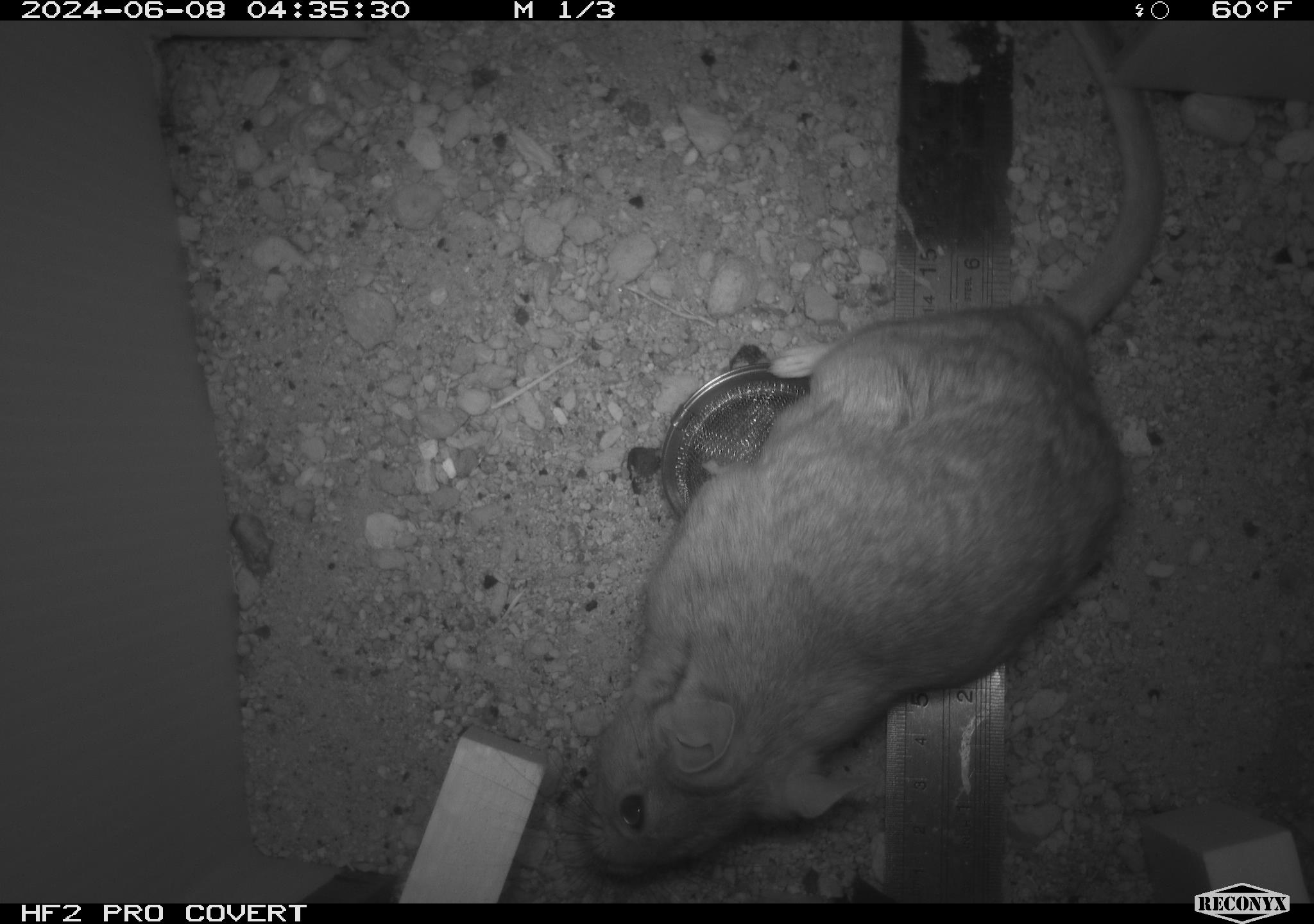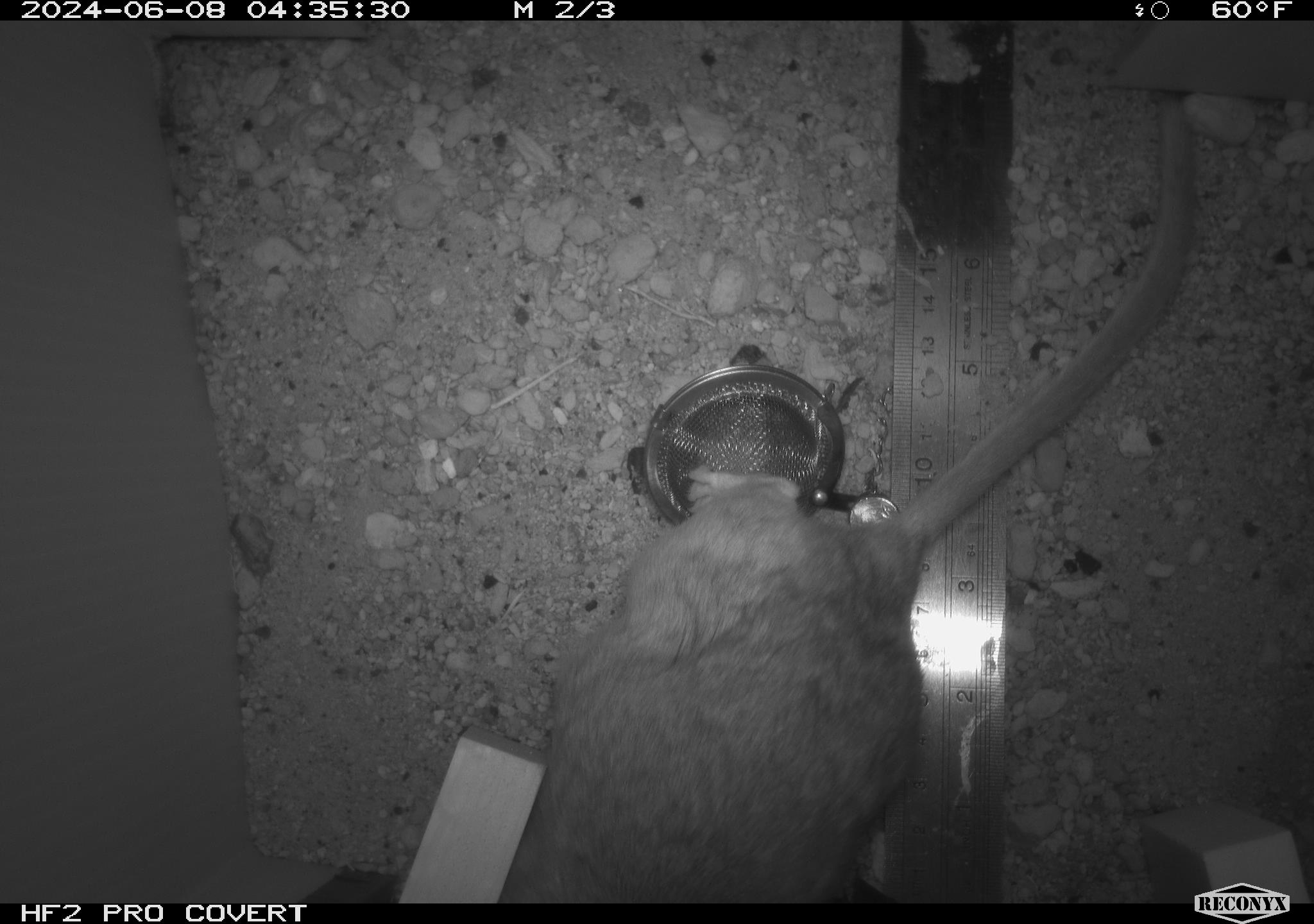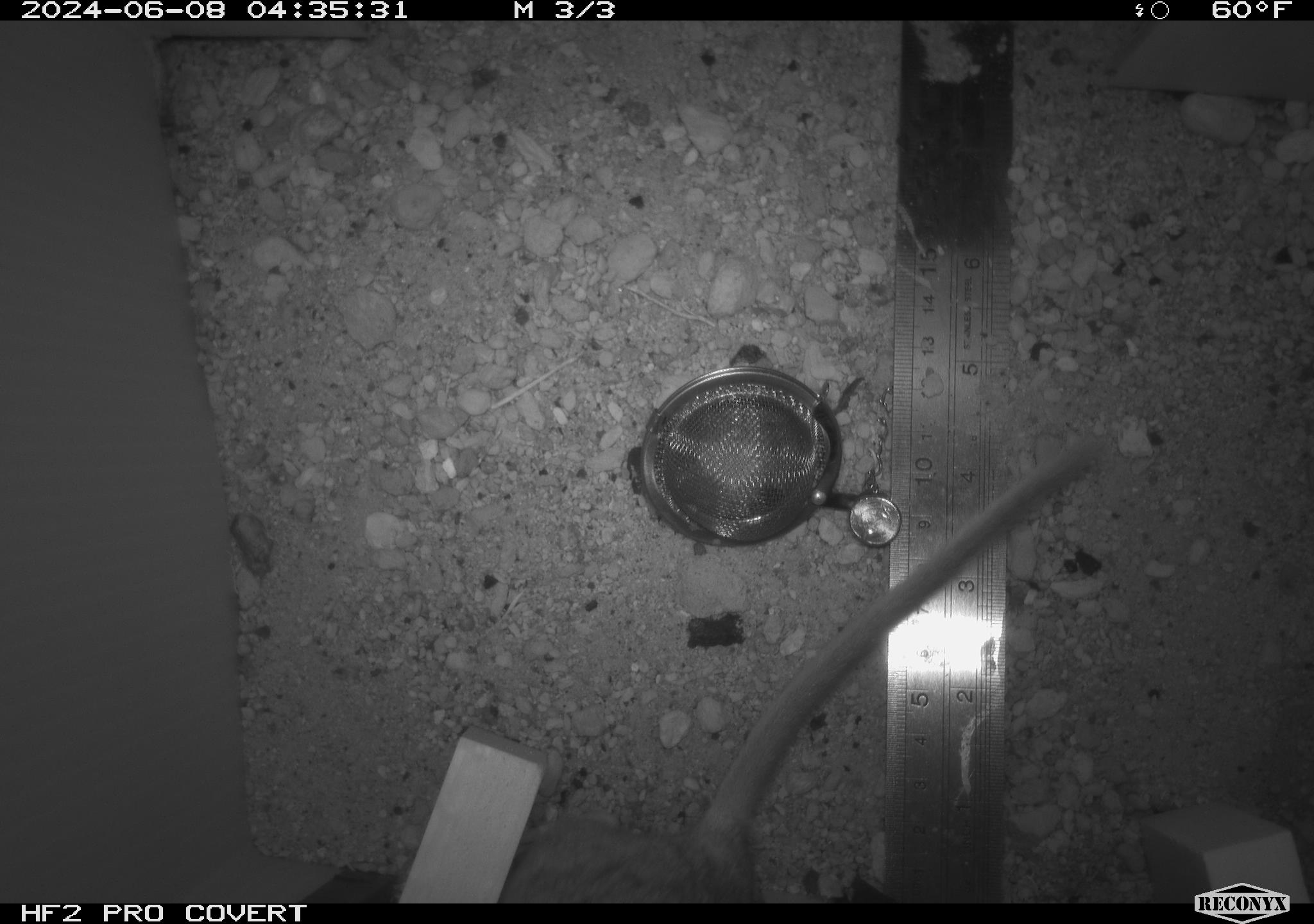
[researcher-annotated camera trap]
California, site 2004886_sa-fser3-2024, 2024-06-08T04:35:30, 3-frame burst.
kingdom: Animalia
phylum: Chordata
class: Mammalia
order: Rodentia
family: Sciuridae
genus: Neotamias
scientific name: Neotamias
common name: western chipmunks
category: neotamias species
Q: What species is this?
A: Neotamias species (western chipmunks) (Neotamias).